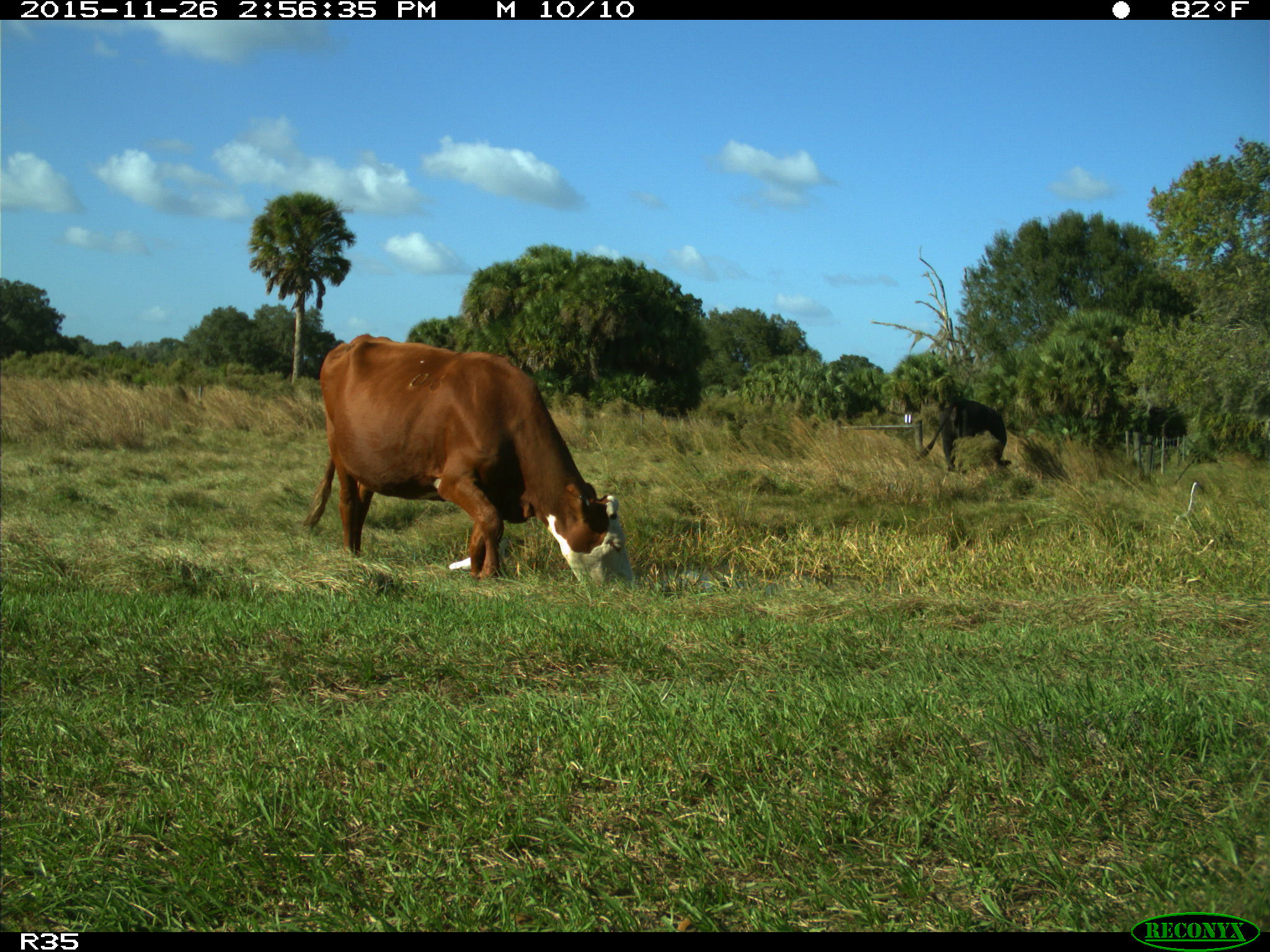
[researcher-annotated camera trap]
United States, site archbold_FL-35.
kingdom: Animalia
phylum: Chordata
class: Mammalia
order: Artiodactyla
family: Bovidae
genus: Bos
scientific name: Bos taurus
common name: domestic cow